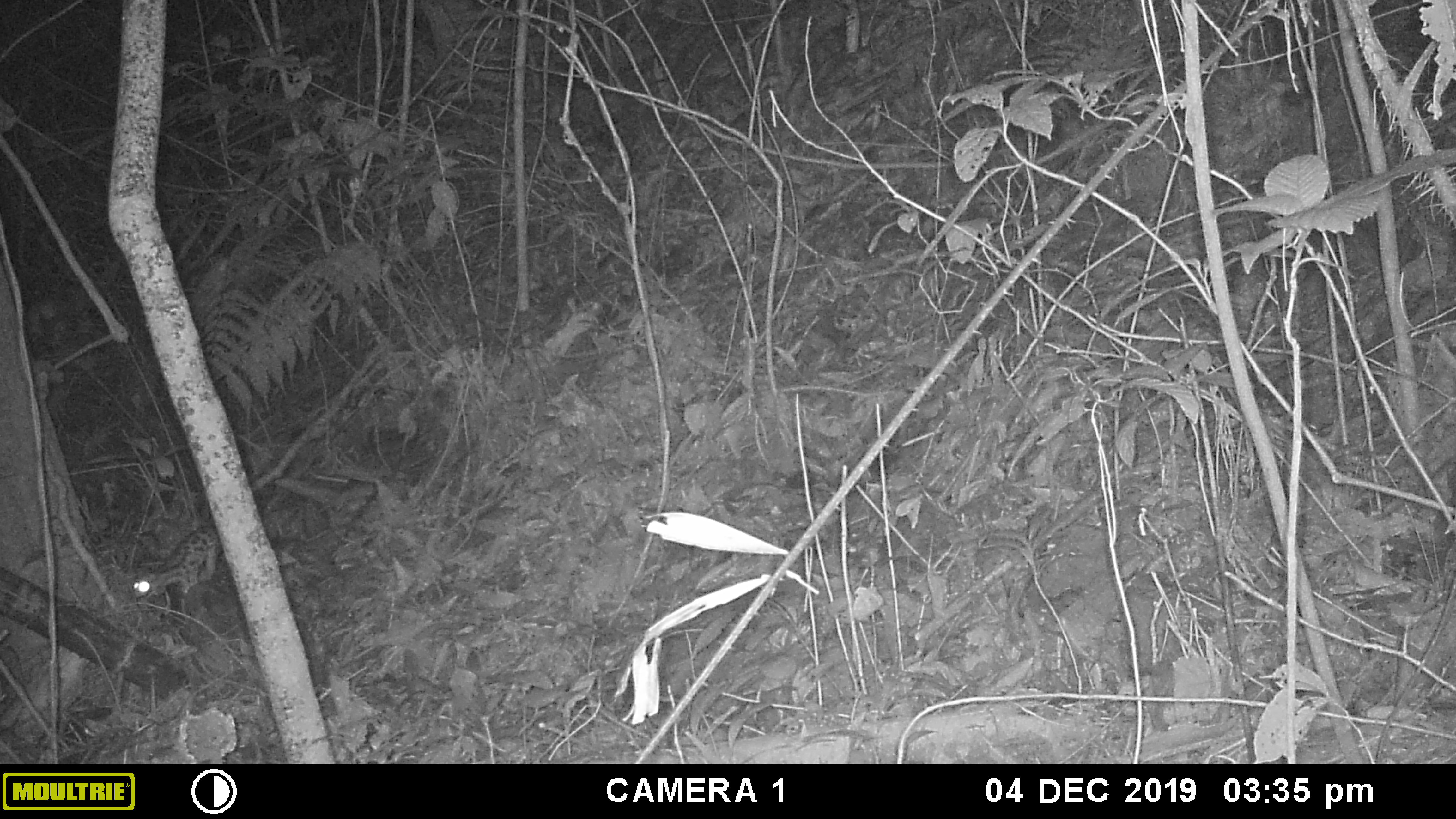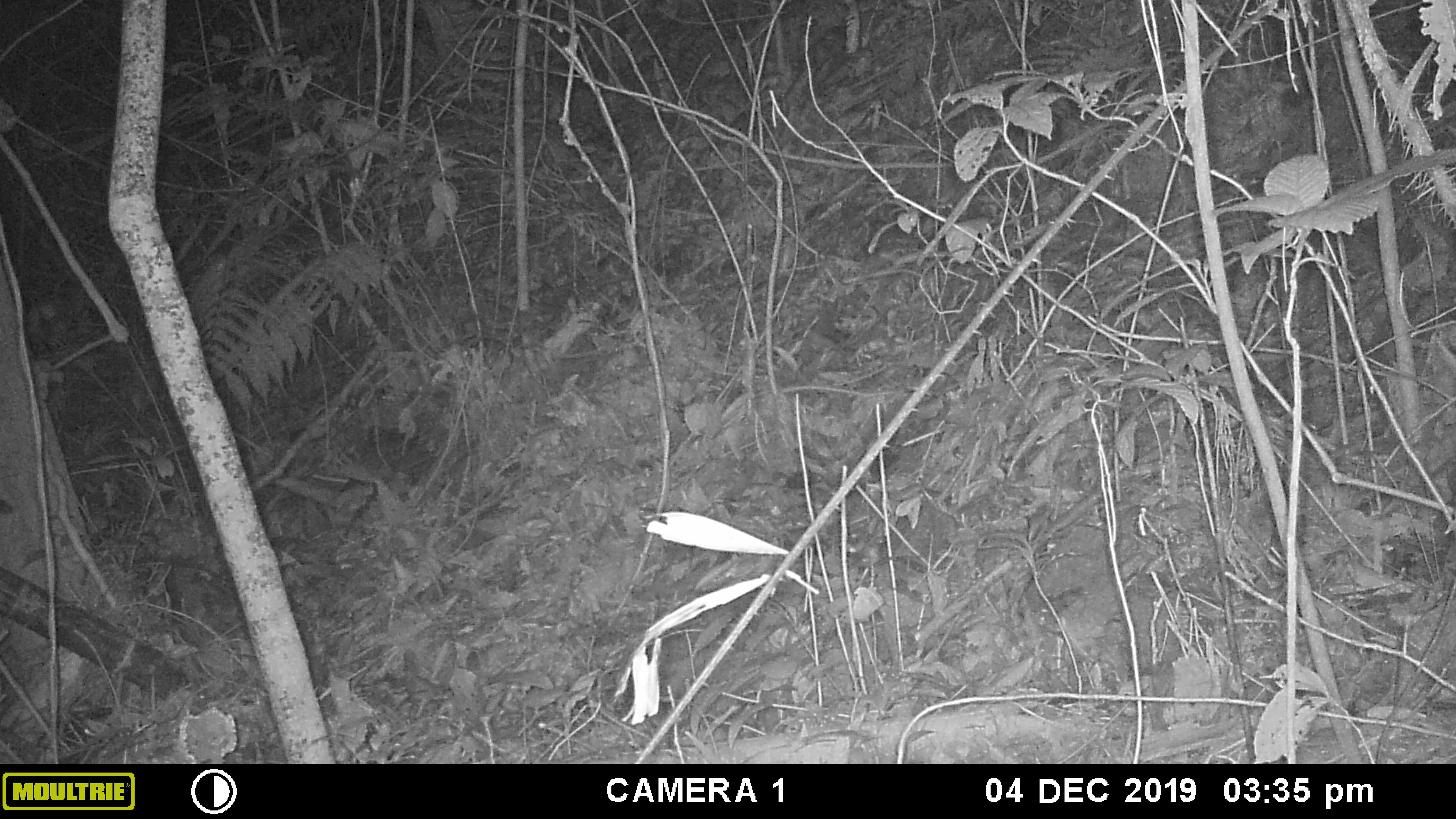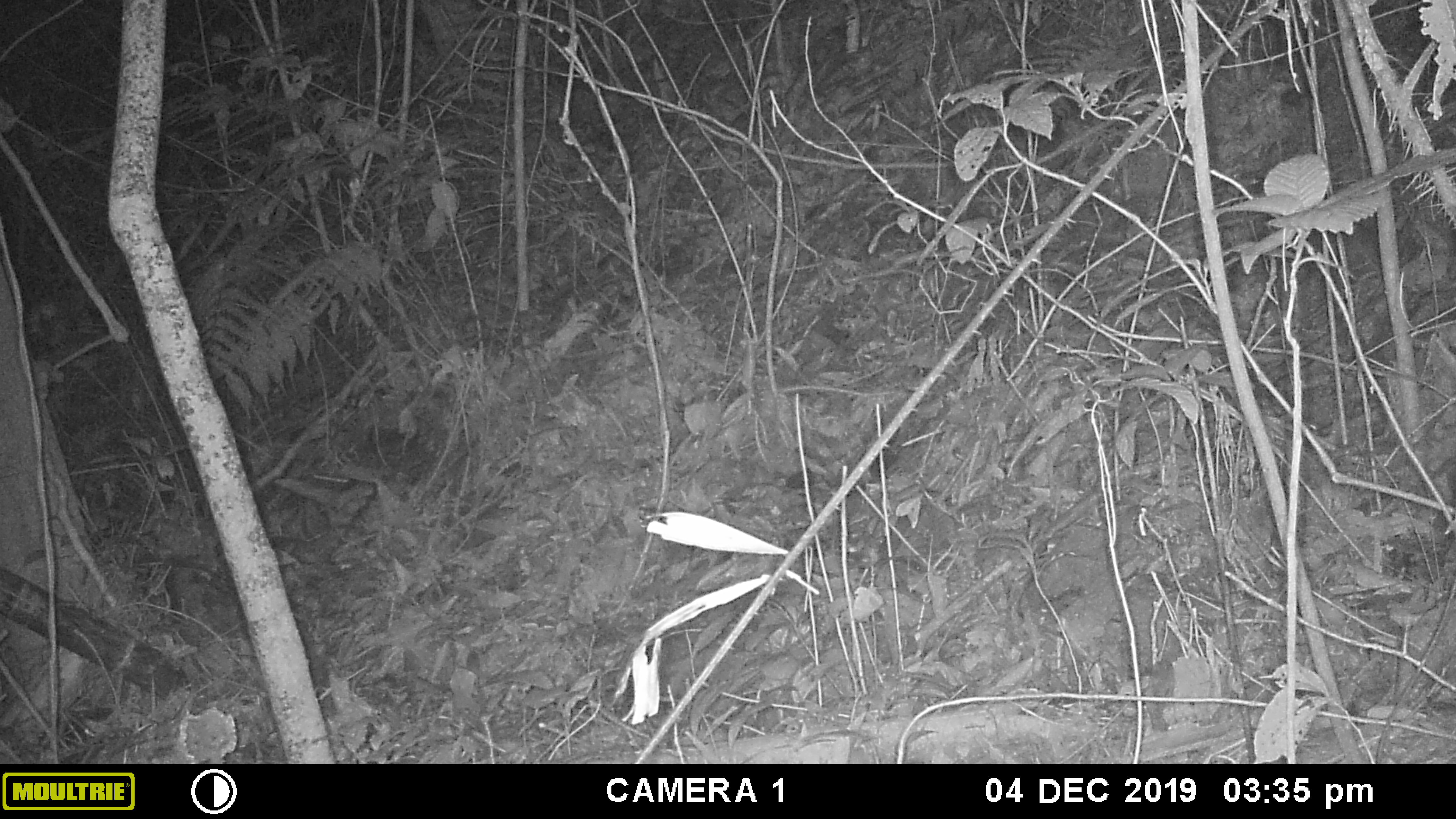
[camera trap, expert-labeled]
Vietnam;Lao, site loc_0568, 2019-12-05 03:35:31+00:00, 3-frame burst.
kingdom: Animalia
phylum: Chordata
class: Mammalia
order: Carnivora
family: Prionodontidae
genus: Prionodon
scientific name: Prionodon pardicolor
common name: spotted linsang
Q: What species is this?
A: Spotted linsang (Prionodon pardicolor).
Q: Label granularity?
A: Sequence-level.